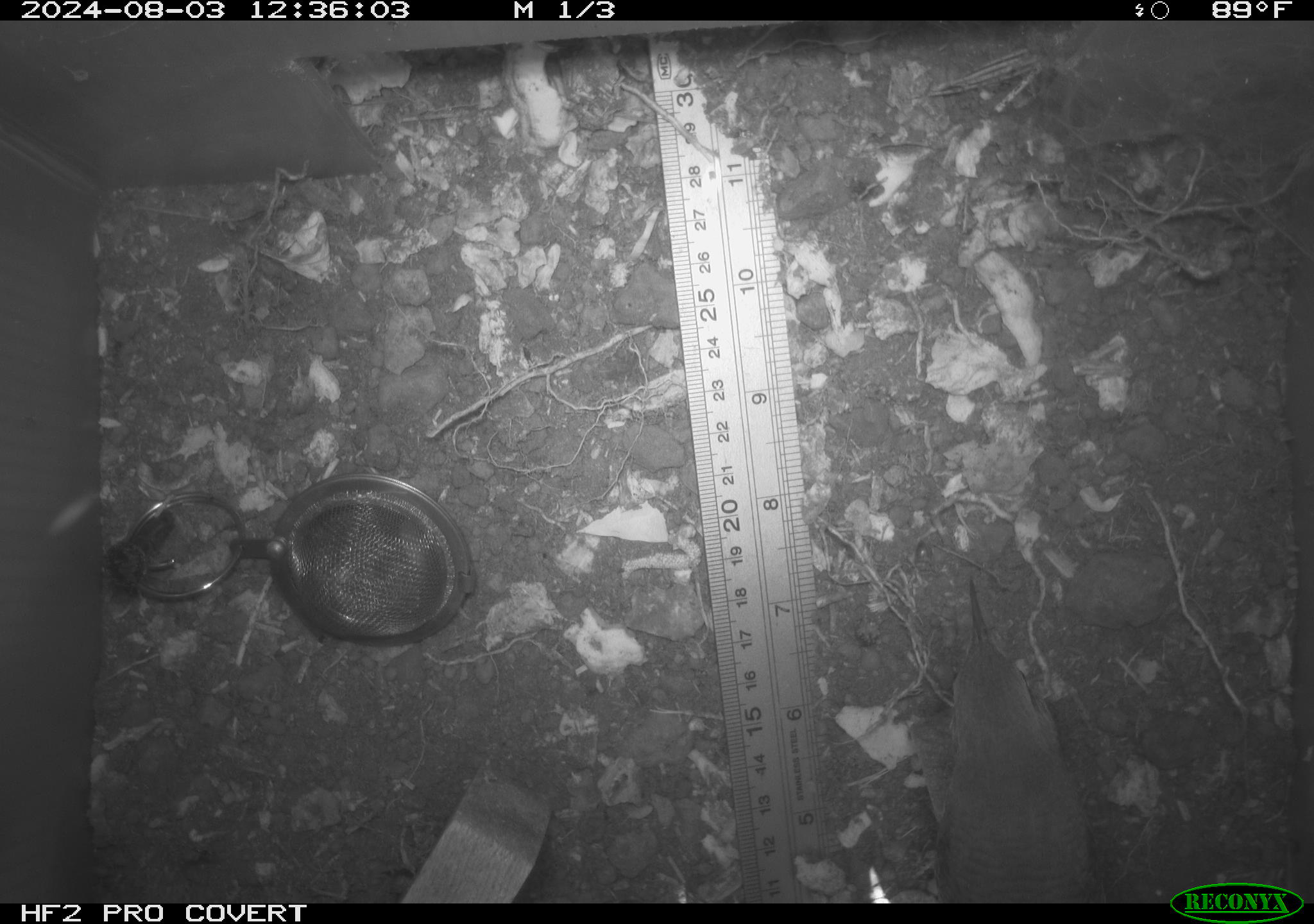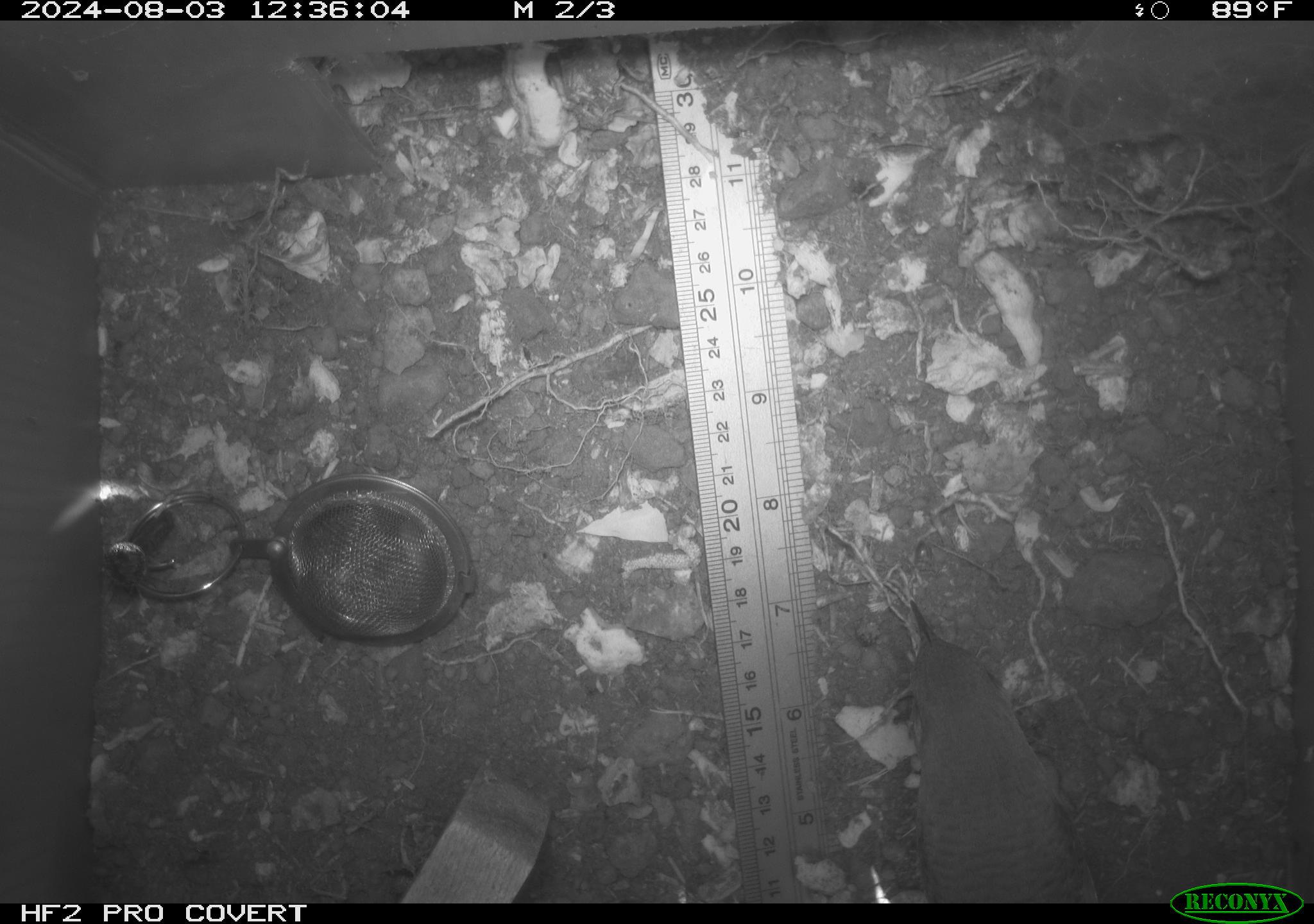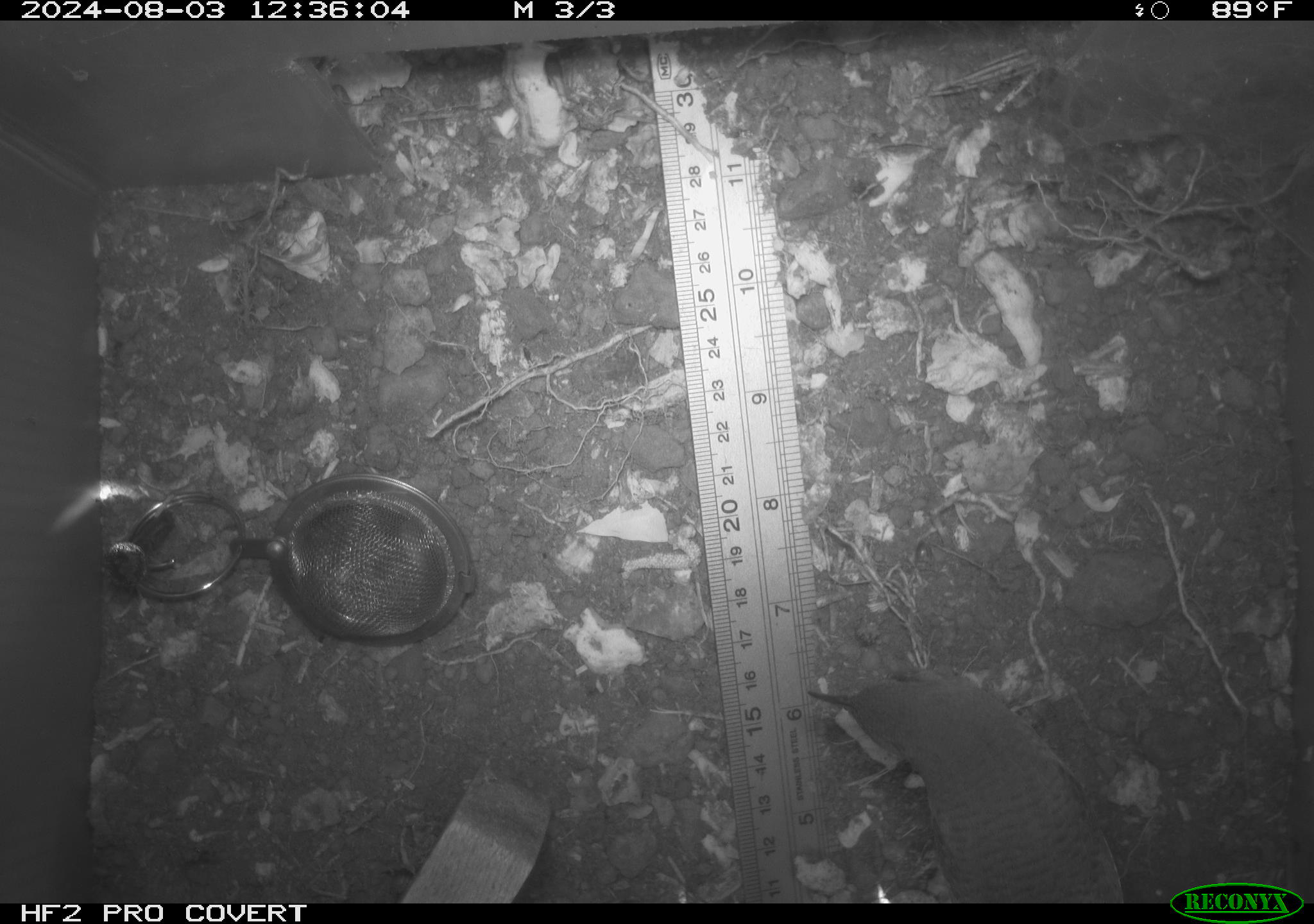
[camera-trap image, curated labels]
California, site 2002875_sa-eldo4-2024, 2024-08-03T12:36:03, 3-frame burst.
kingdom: Animalia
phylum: Chordata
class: Aves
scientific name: Aves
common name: bird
Bird (Aves).